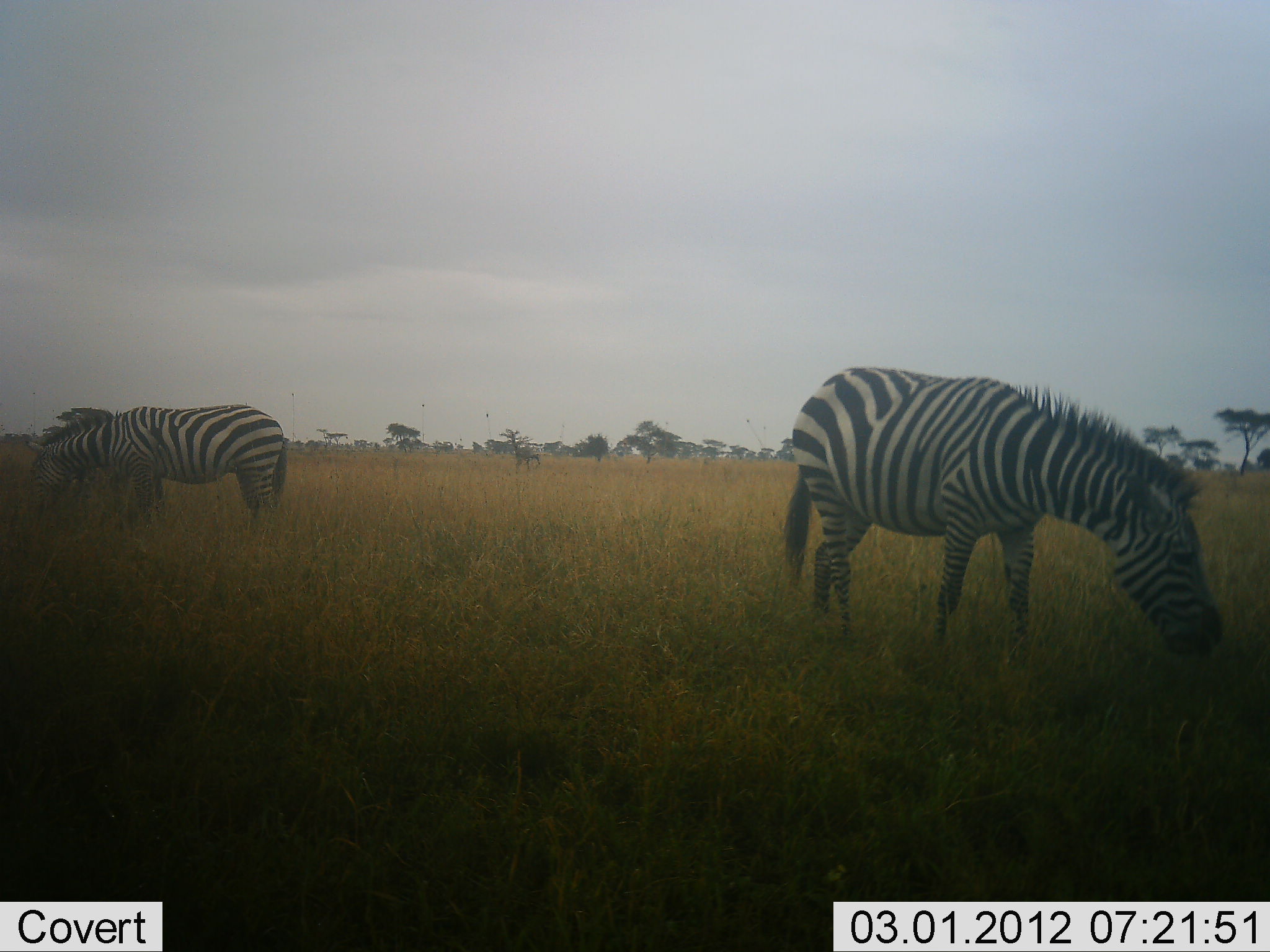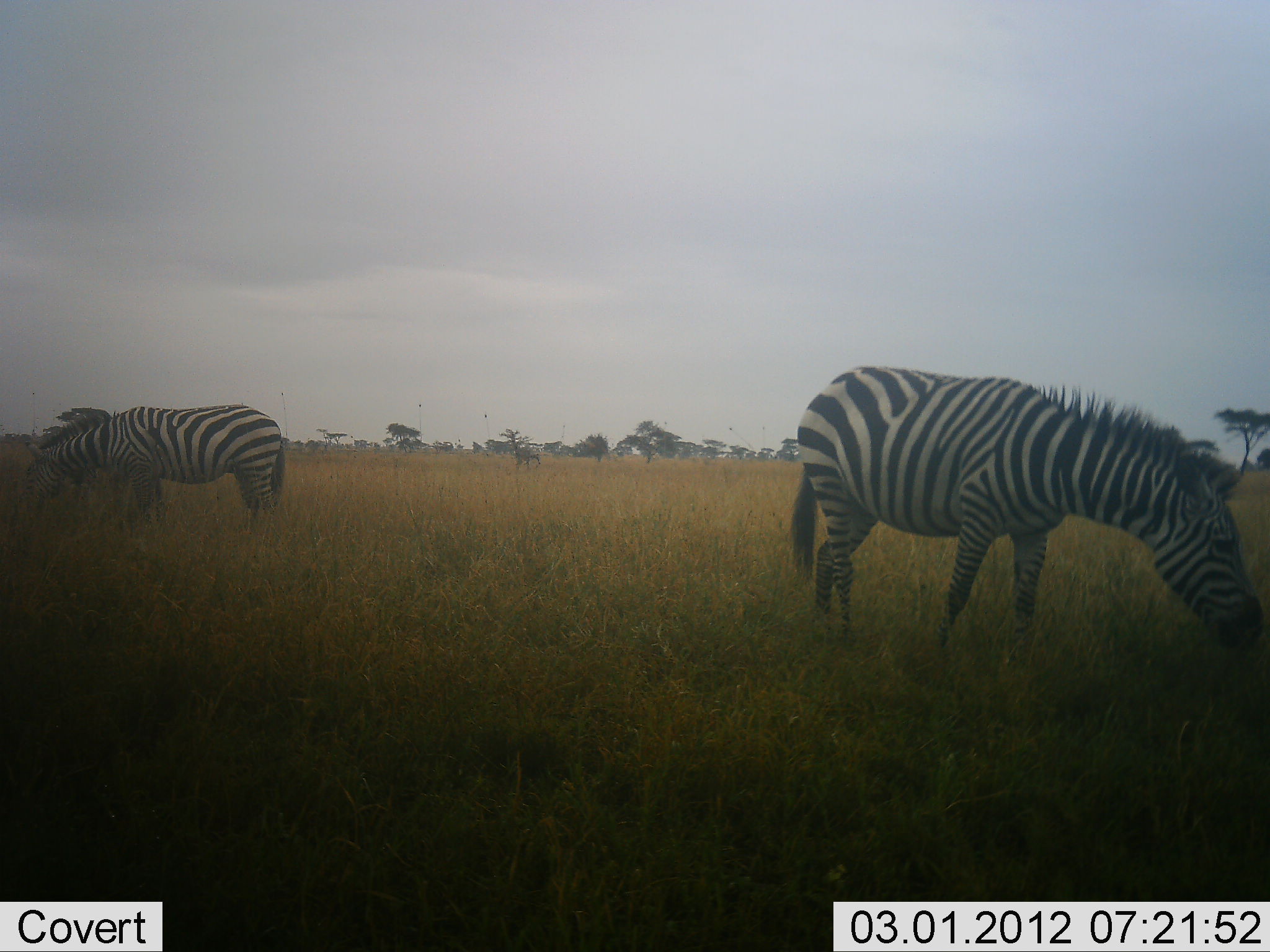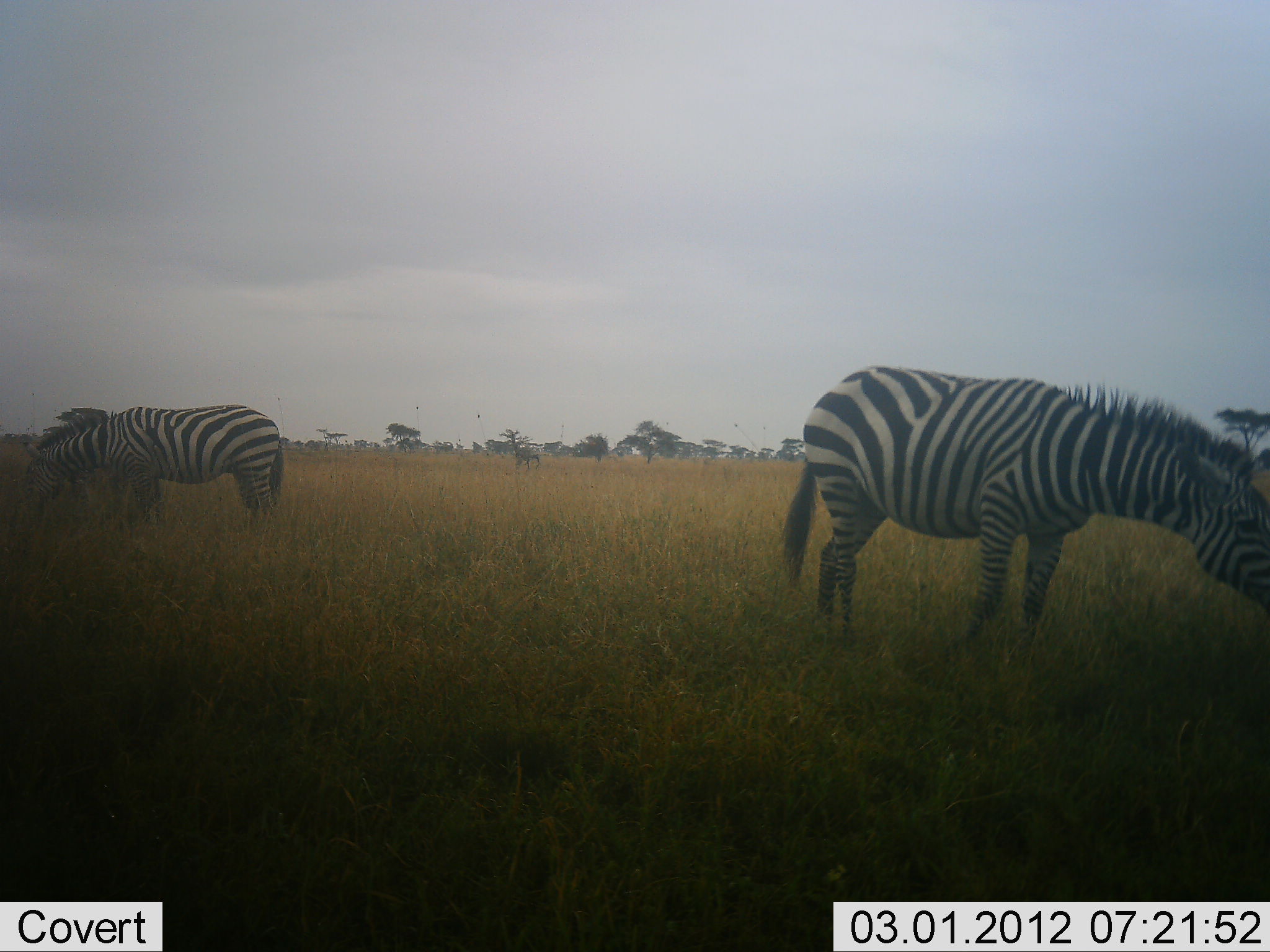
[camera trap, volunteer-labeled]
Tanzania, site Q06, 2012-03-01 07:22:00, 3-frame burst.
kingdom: Animalia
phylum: Chordata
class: Mammalia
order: Perissodactyla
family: Equidae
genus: Equus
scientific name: Equus quagga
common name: plains zebra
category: zebra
Zebra (plains zebra) (Equus quagga), count 2. Behavior (volunteer vote fractions): standing 17%, resting 0%, moving 4%, interacting 0%. Young present (vote fraction): 0%. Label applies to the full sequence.